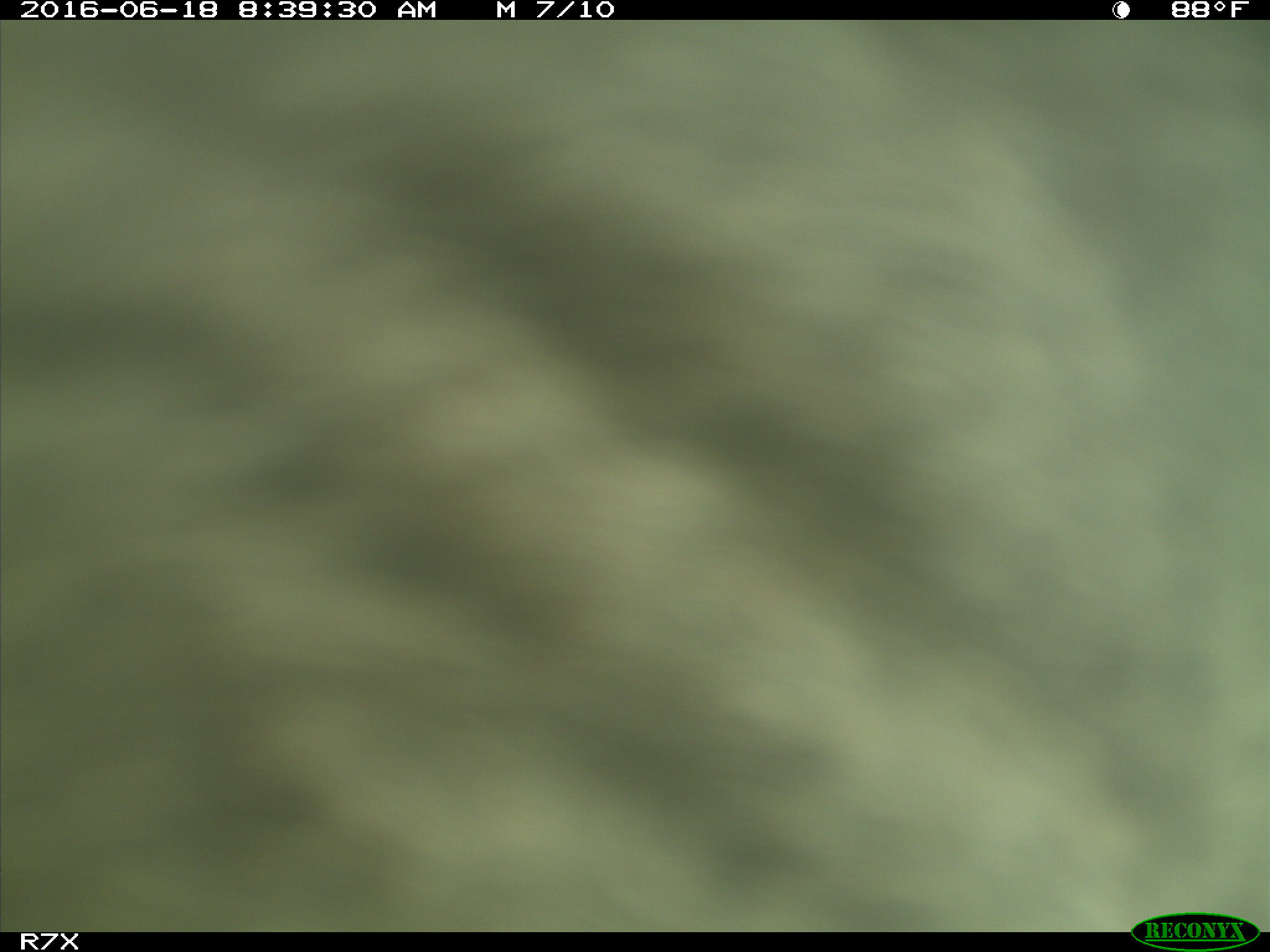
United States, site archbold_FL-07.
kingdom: Animalia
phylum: Chordata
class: Mammalia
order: Artiodactyla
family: Bovidae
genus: Bos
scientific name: Bos taurus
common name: domestic cow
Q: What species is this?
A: Bos taurus (domestic cow).